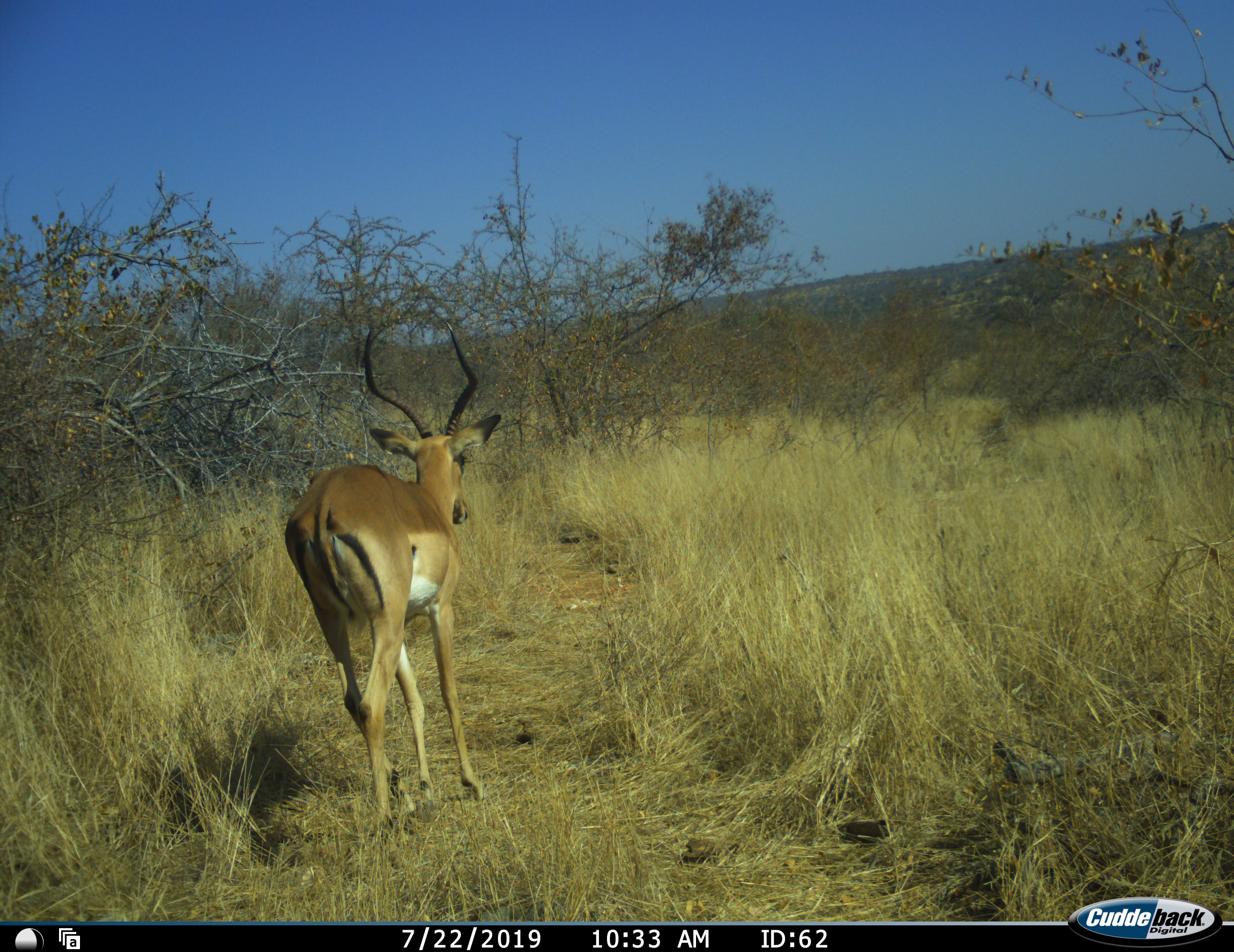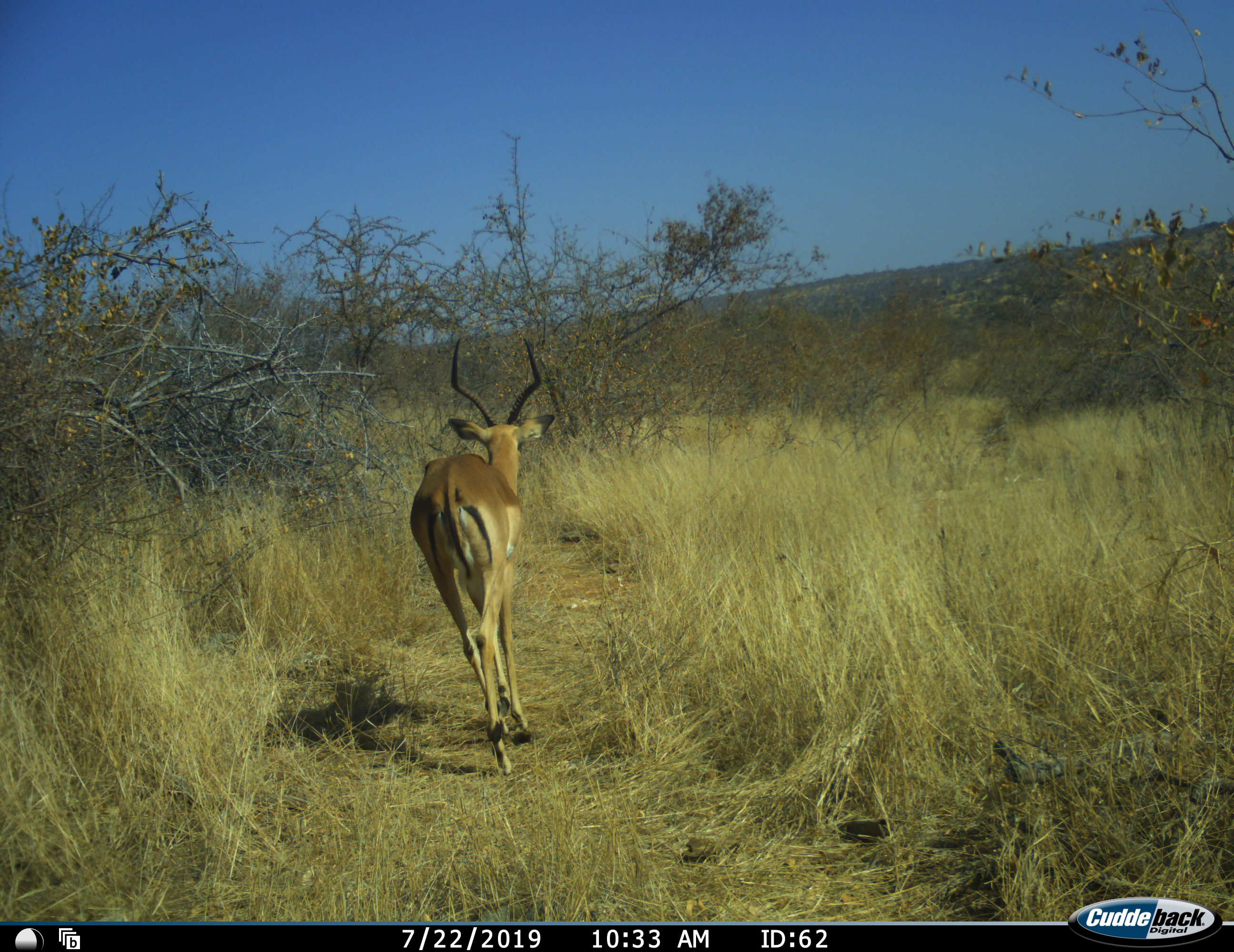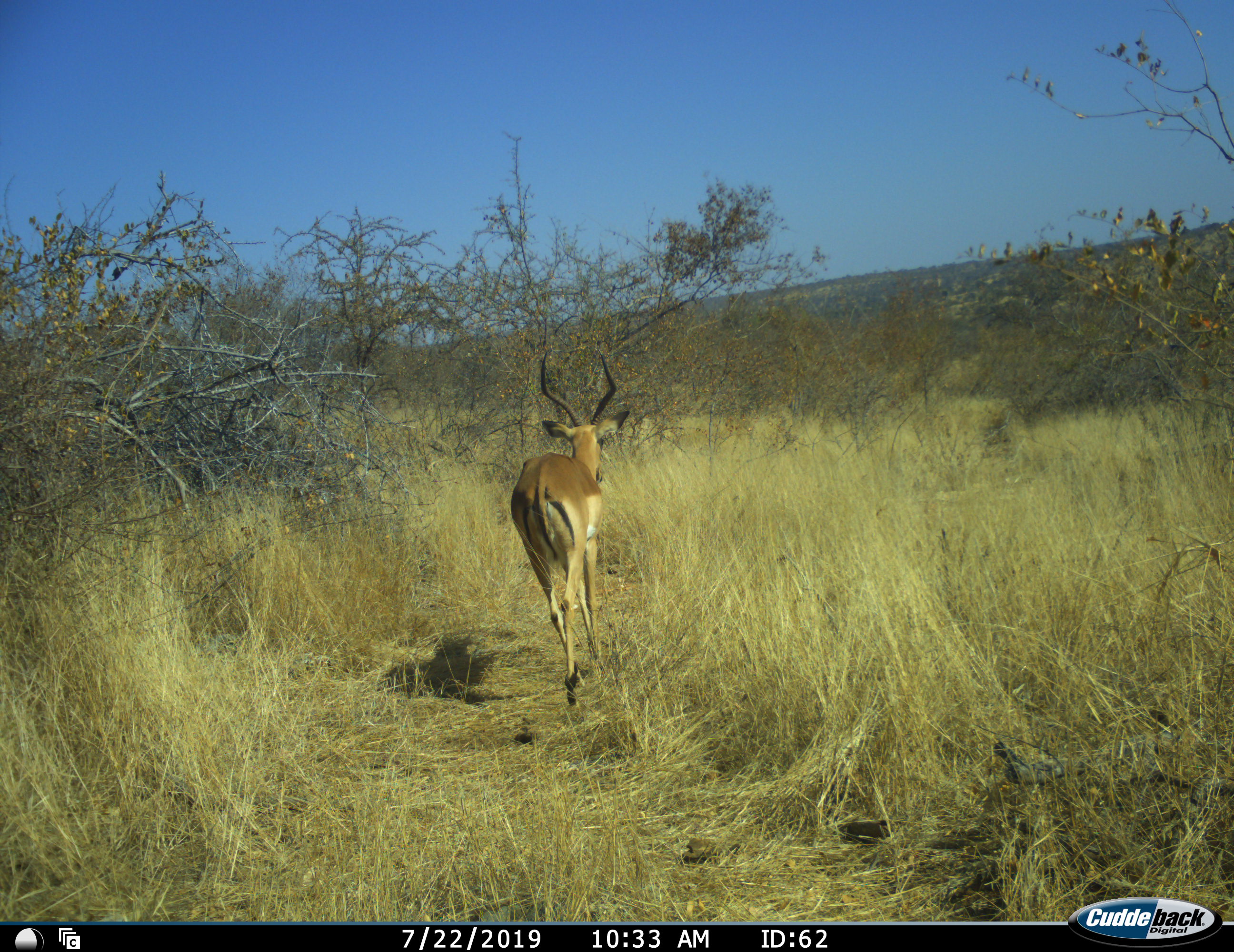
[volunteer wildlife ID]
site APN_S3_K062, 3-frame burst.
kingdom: Animalia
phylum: Chordata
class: Mammalia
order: Artiodactyla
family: Bovidae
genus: Aepyceros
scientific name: Aepyceros melampus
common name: impala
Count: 1.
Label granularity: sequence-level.